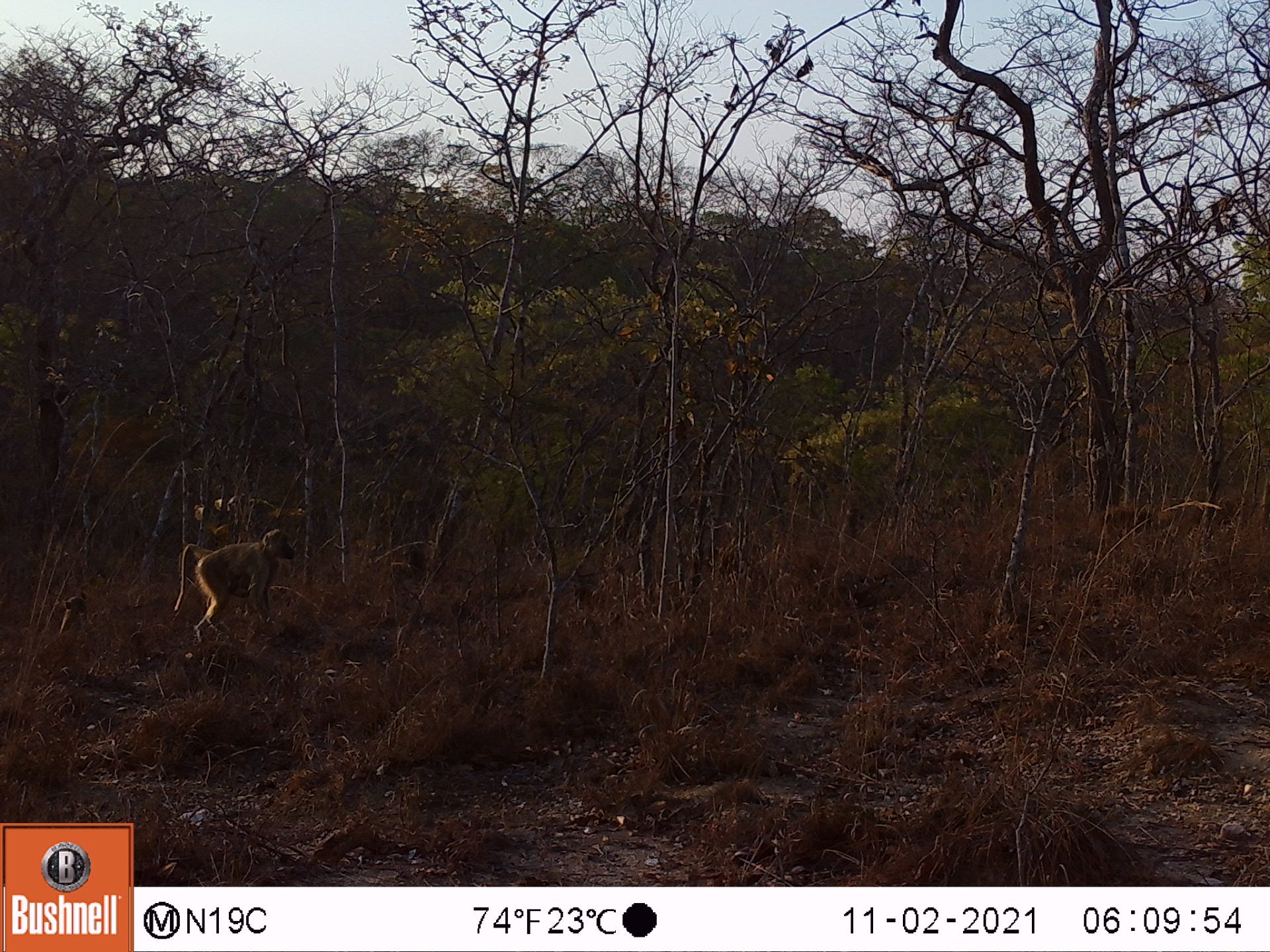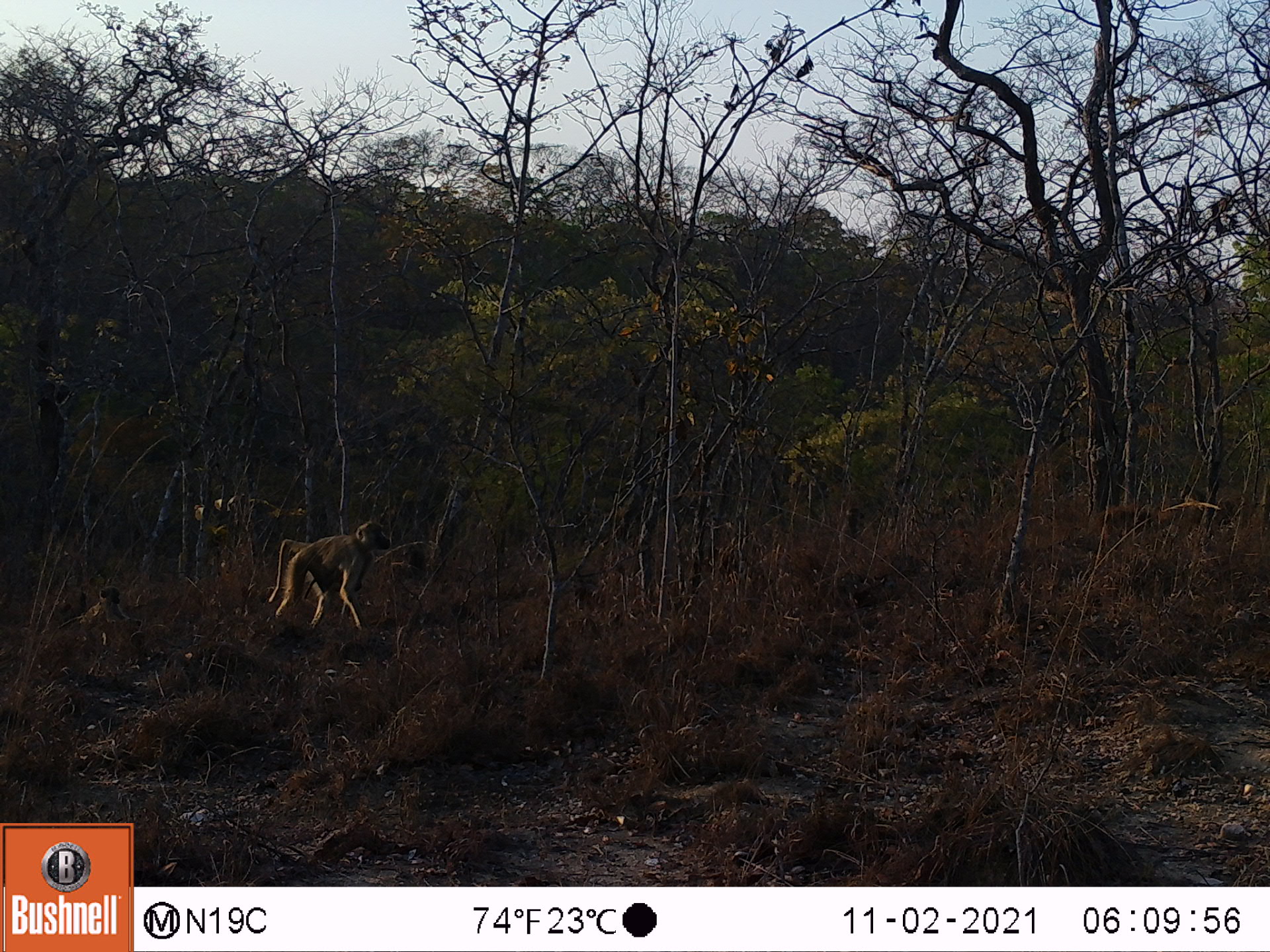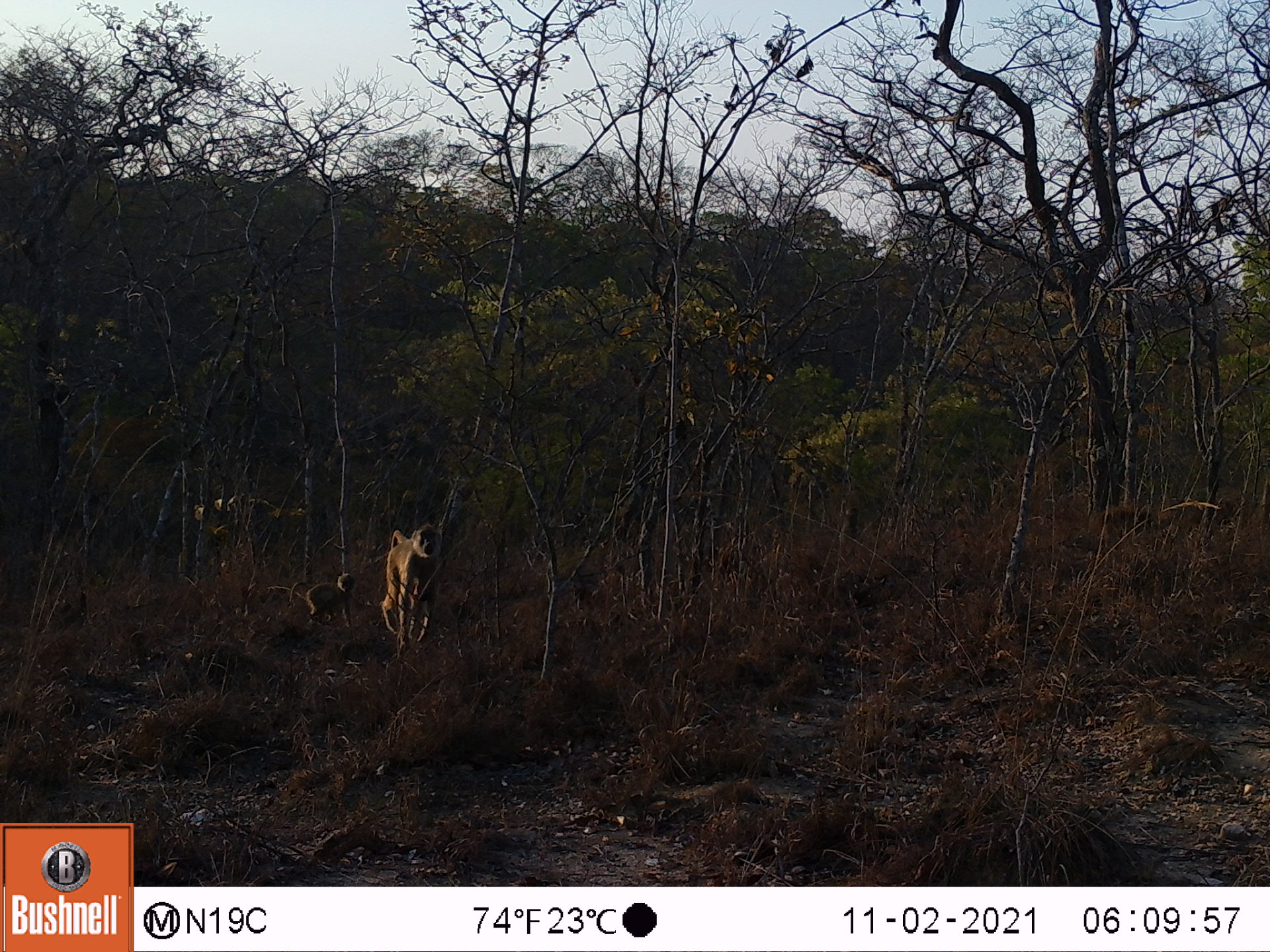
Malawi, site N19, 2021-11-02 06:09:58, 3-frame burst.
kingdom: Animalia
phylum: Chordata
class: Mammalia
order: Primates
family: Cercopithecidae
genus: Papio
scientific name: Papio cynocephalus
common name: yellow baboon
Yellow baboon (Papio cynocephalus), count 2.